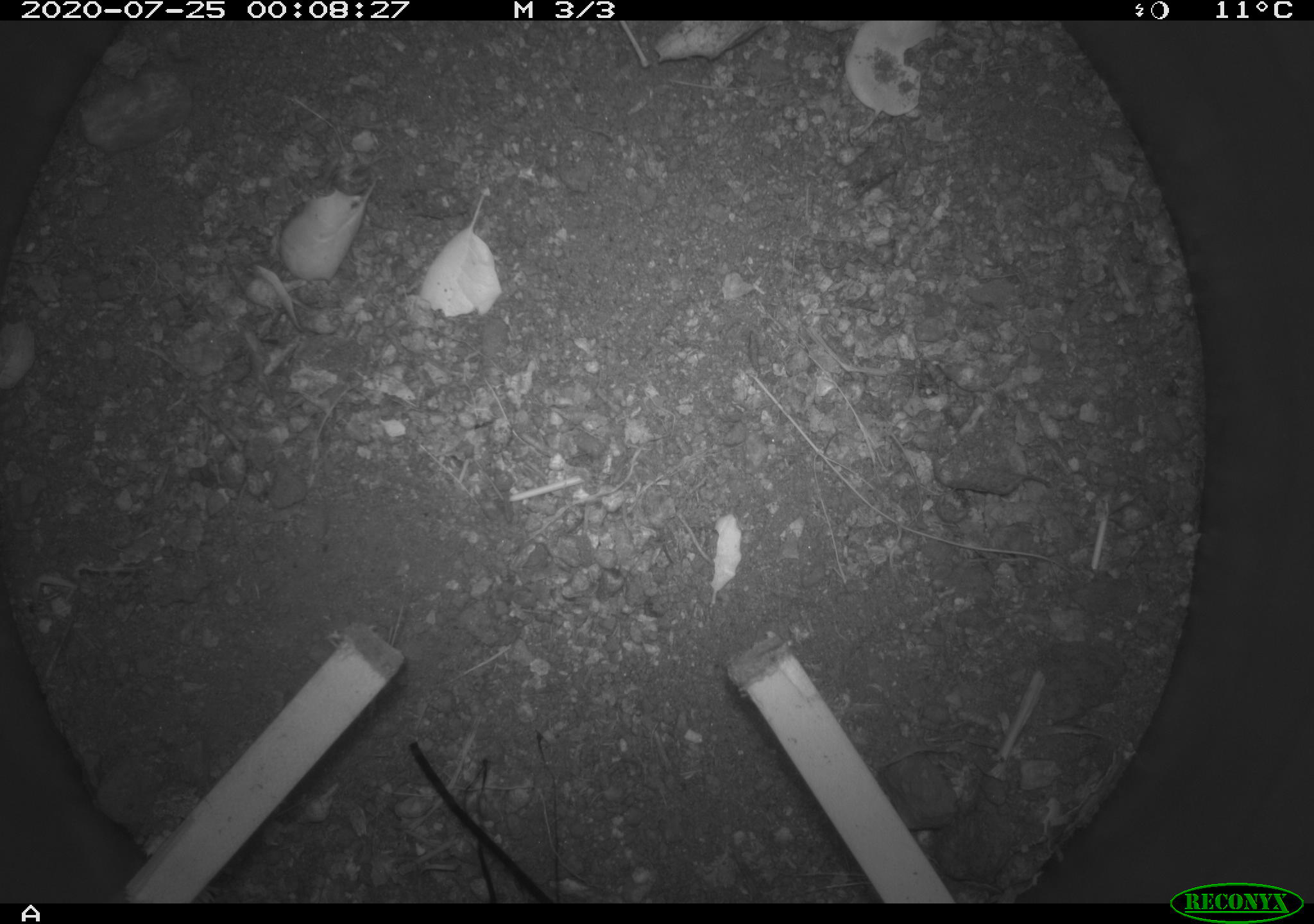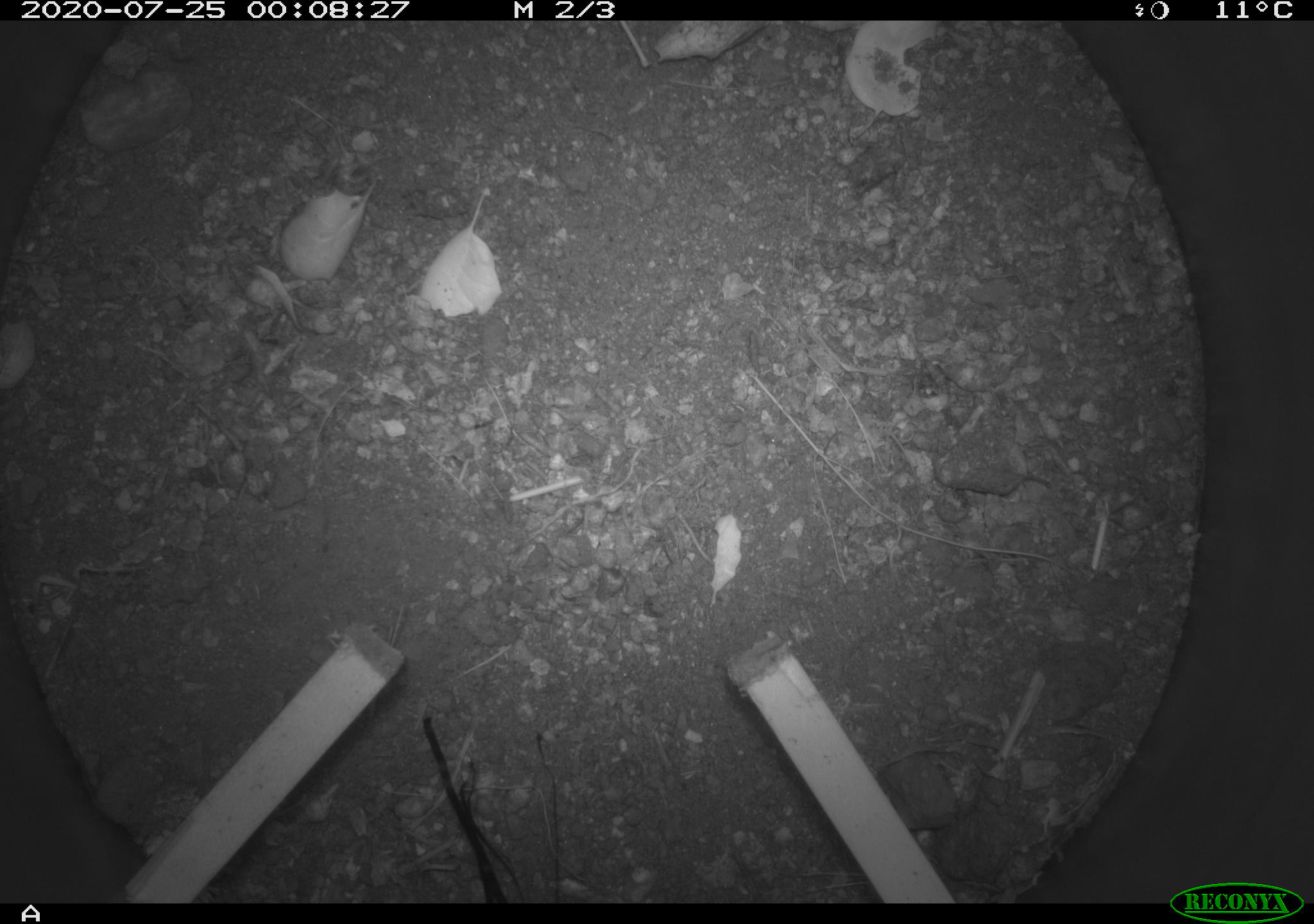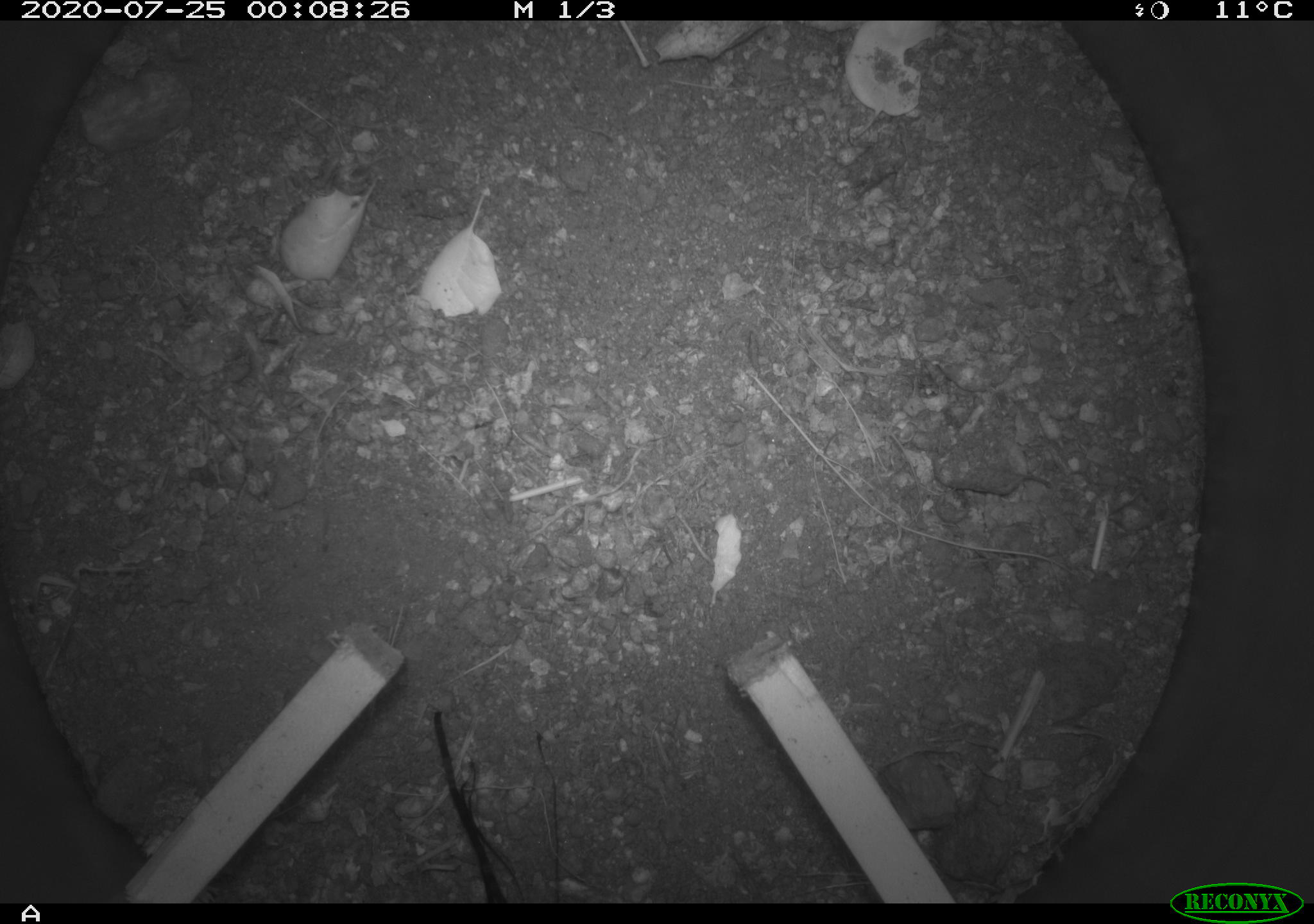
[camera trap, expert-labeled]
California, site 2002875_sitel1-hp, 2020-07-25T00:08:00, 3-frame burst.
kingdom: Animalia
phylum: Chordata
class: Mammalia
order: Rodentia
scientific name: Rodentia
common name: rodent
Rodent (Rodentia).